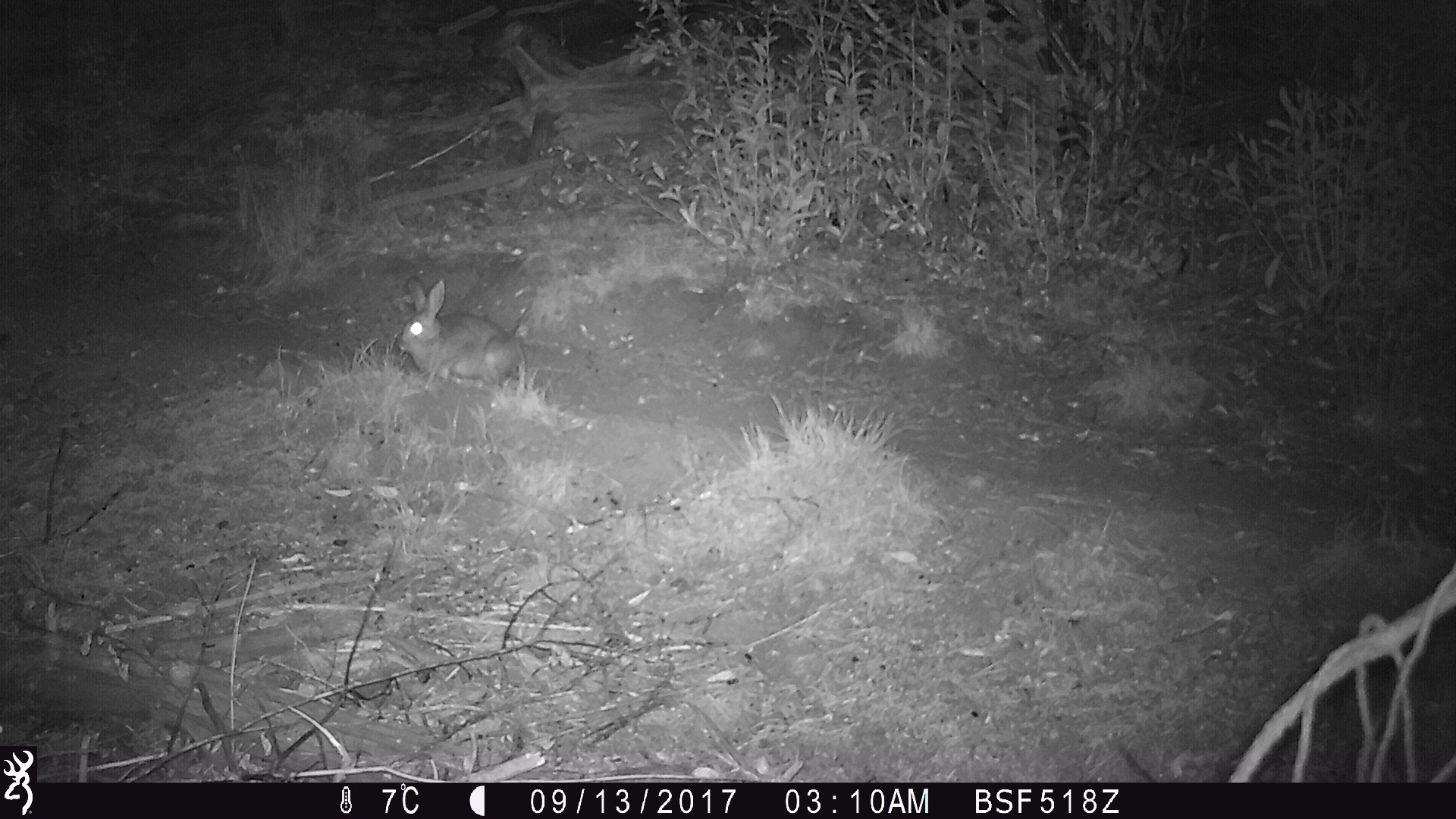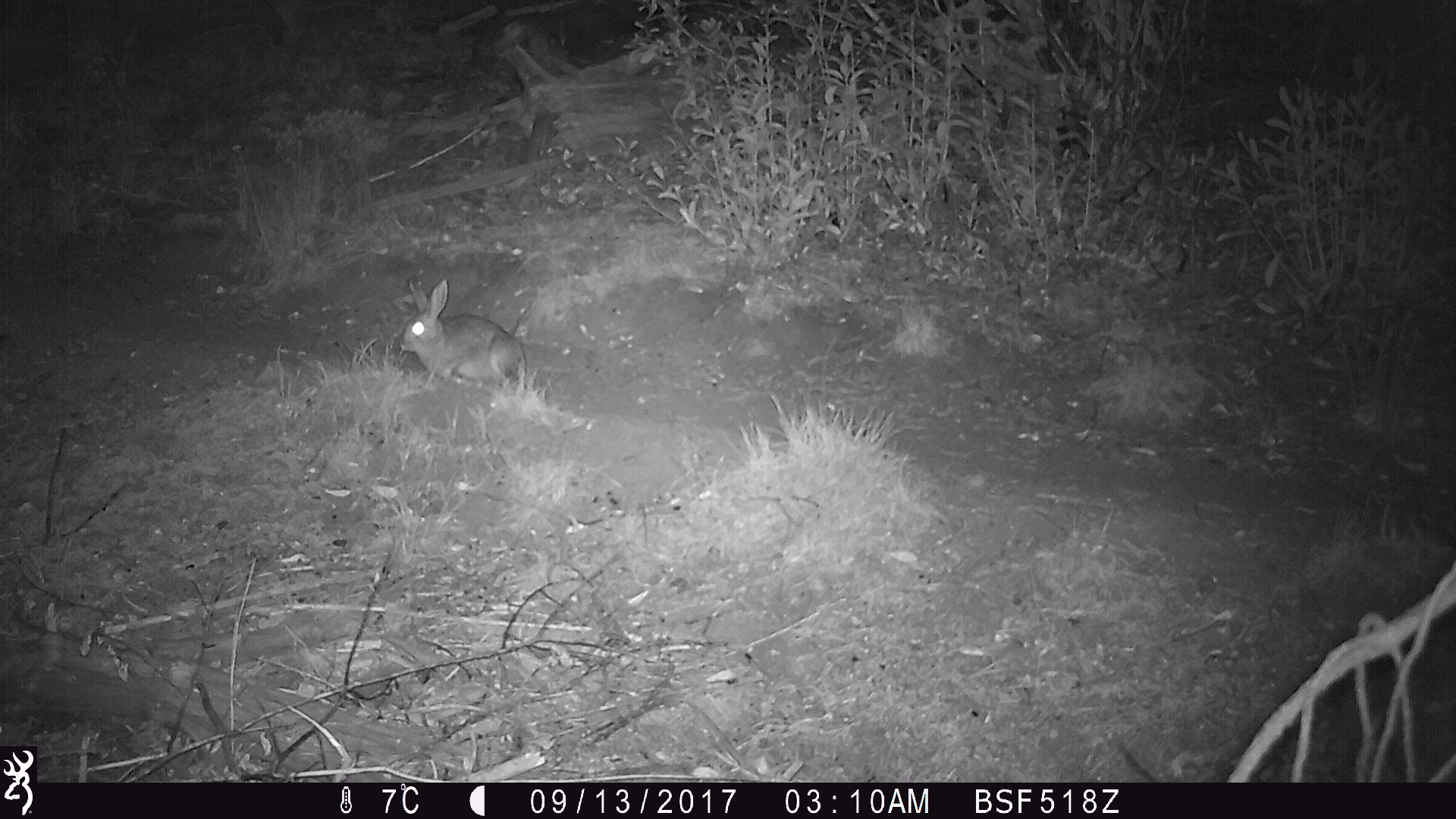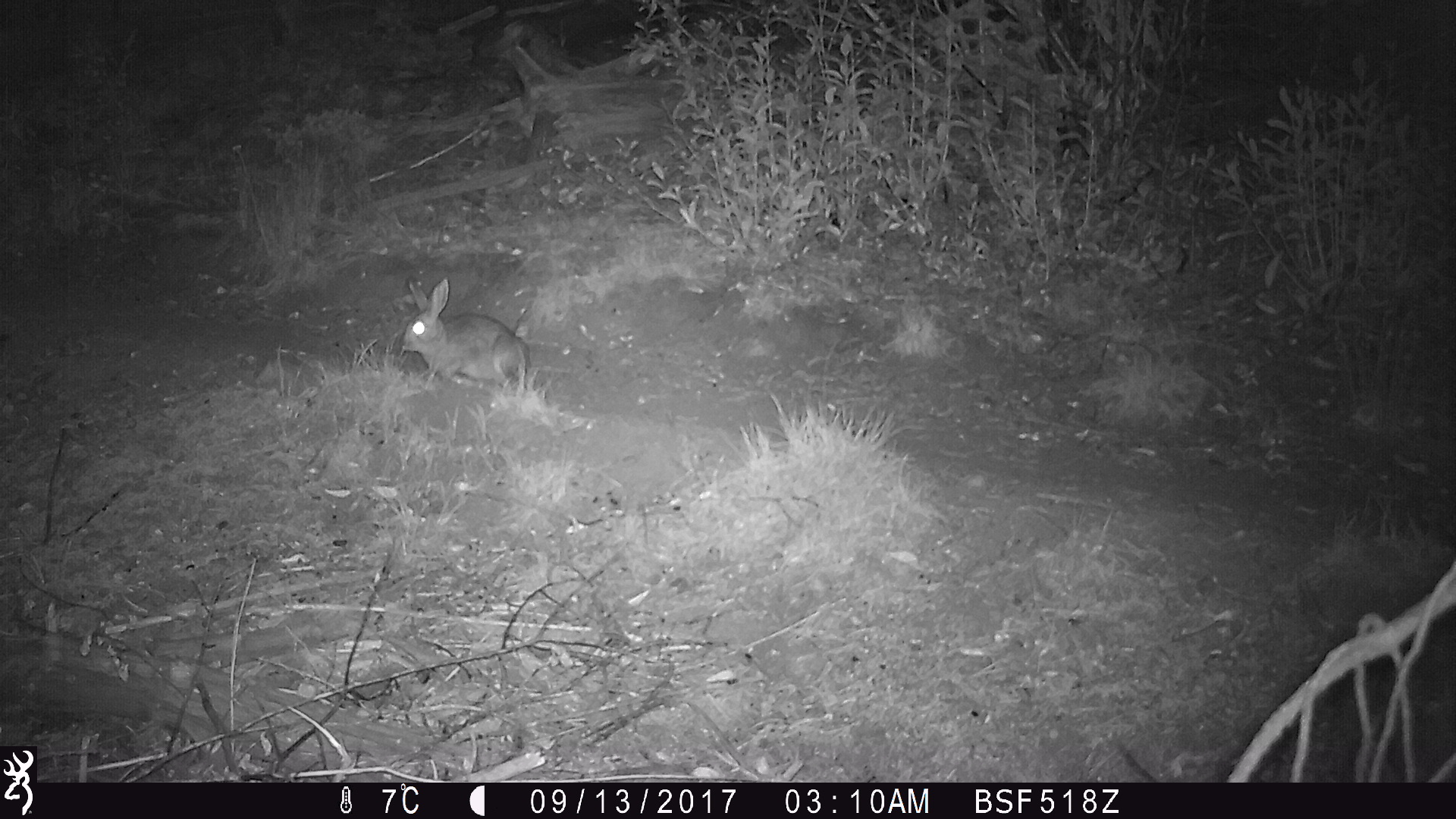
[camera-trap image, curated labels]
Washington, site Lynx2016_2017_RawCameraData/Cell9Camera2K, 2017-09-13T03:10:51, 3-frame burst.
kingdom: Animalia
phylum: Chordata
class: Mammalia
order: Lagomorpha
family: Leporidae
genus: Lepus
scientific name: Lepus americanus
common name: snowshoe hare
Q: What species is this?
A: Lepus americanus (snowshoe hare).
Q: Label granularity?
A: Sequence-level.